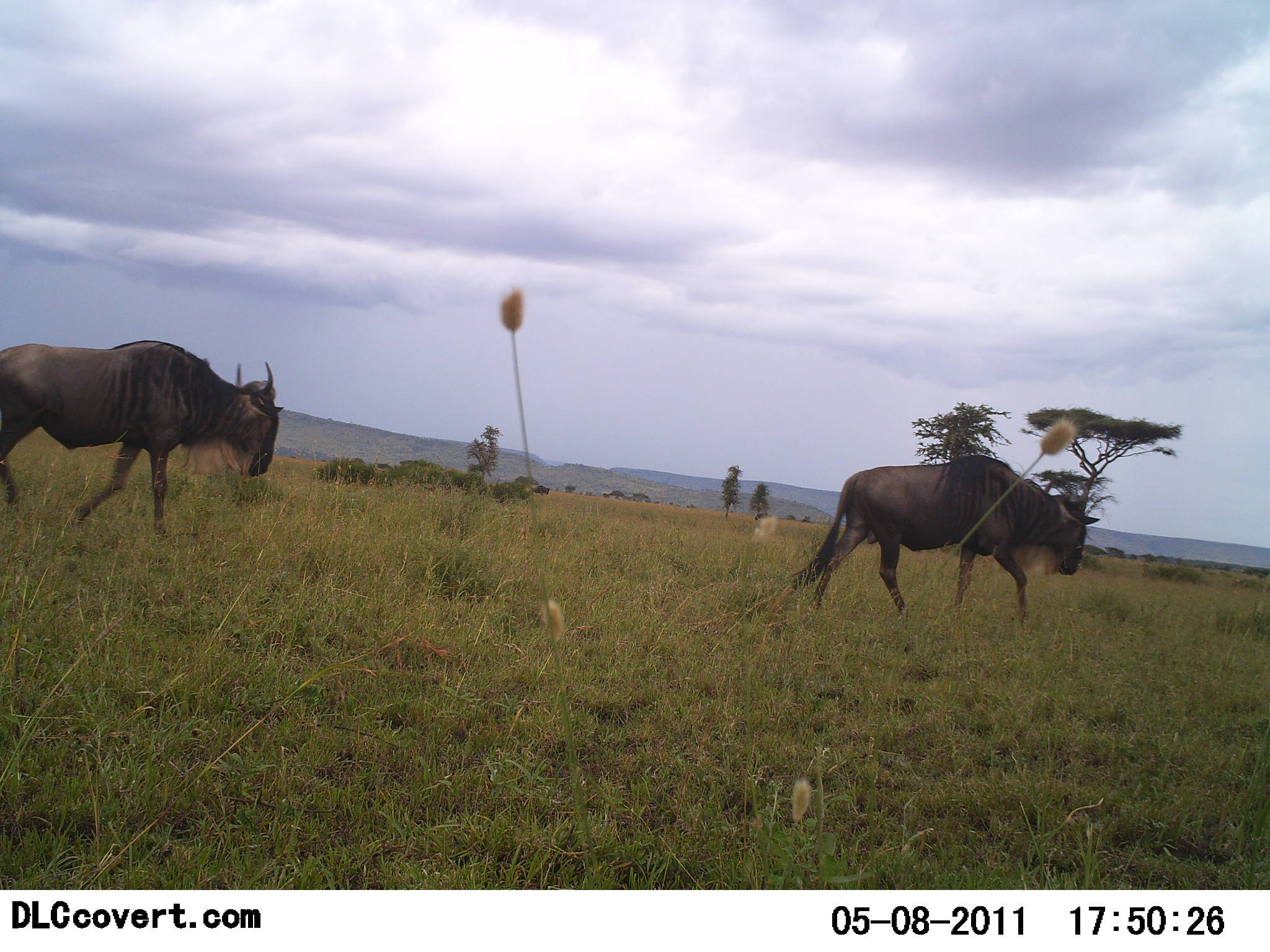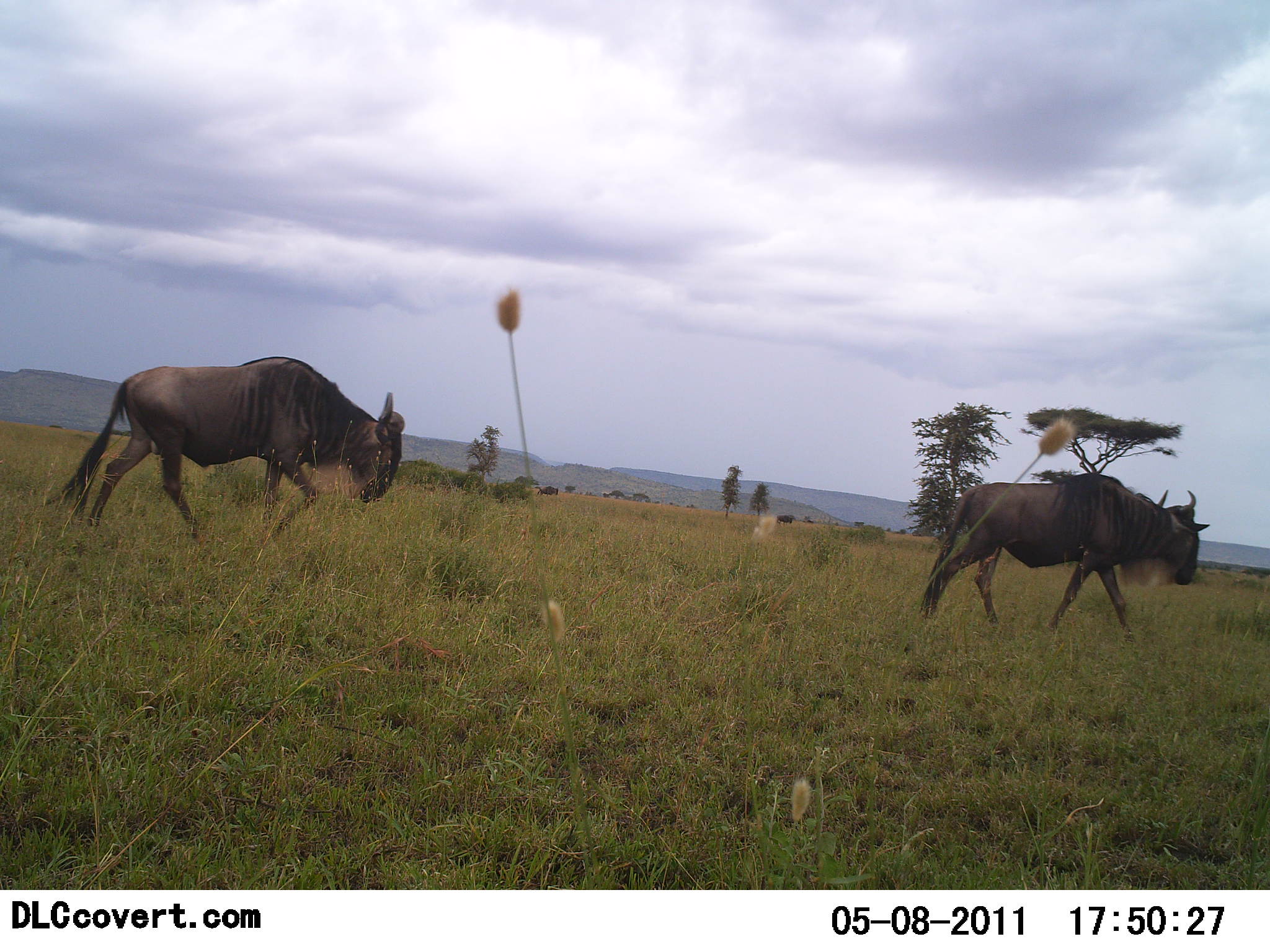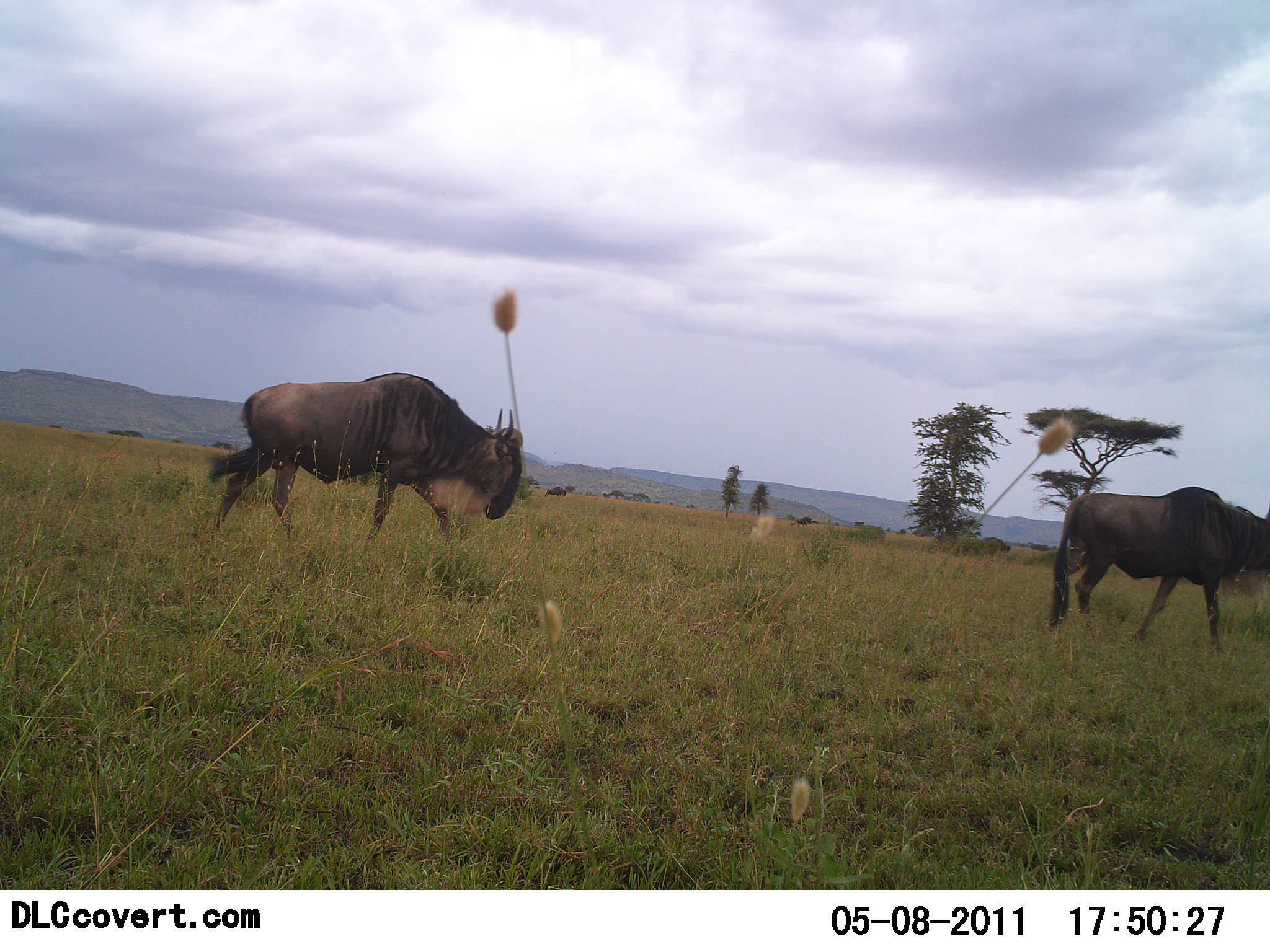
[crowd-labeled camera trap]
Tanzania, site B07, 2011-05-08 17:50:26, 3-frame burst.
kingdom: Animalia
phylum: Chordata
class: Mammalia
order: Artiodactyla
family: Bovidae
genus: Connochaetes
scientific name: Connochaetes taurinus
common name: blue wildebeest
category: wildebeest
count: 4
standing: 0%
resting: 0%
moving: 100%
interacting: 0%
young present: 0%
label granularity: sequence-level